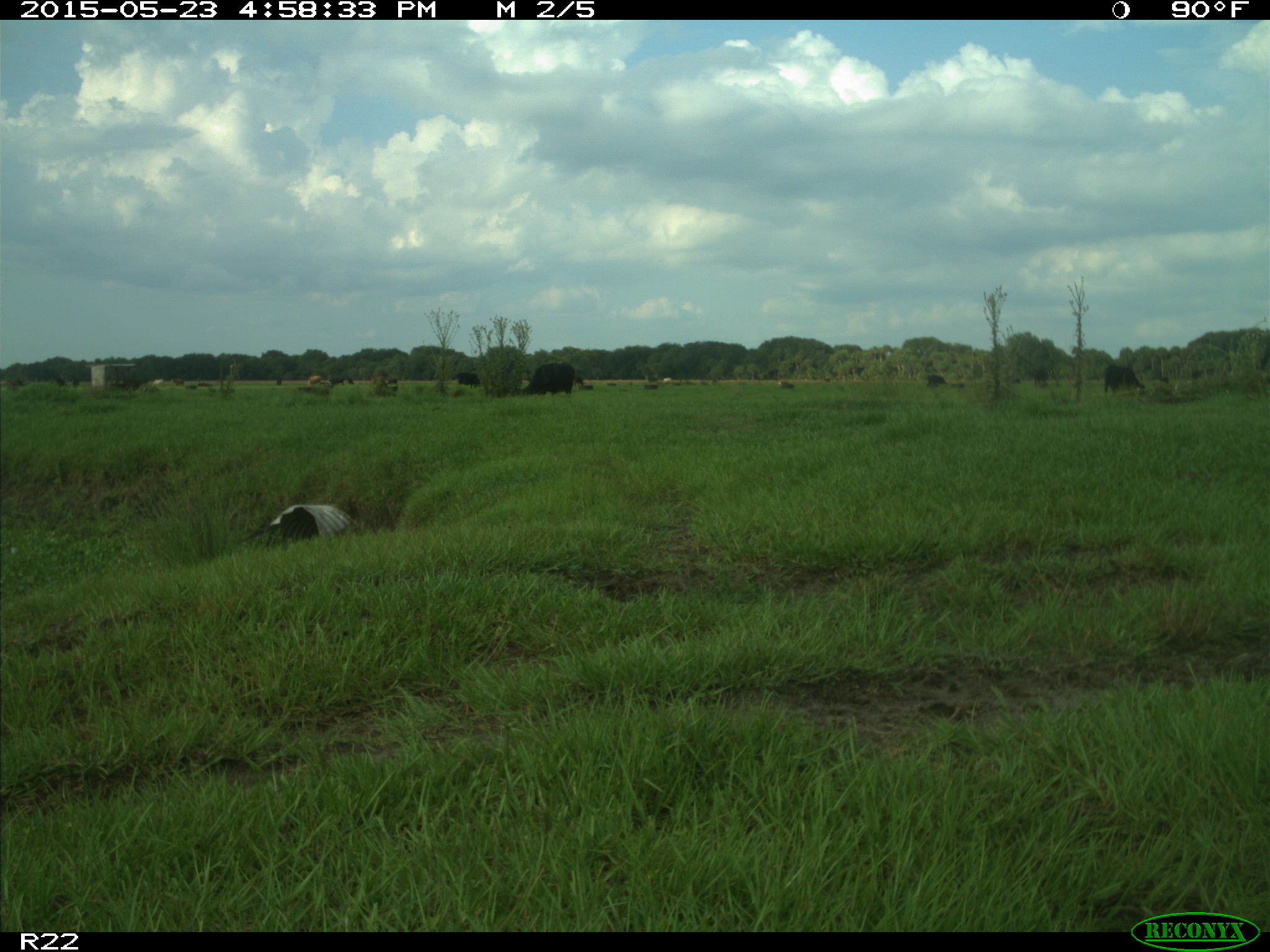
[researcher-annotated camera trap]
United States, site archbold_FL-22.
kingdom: Animalia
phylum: Chordata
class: Mammalia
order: Artiodactyla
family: Bovidae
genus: Bos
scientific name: Bos taurus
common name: domestic cow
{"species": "Bos taurus (domestic cow)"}